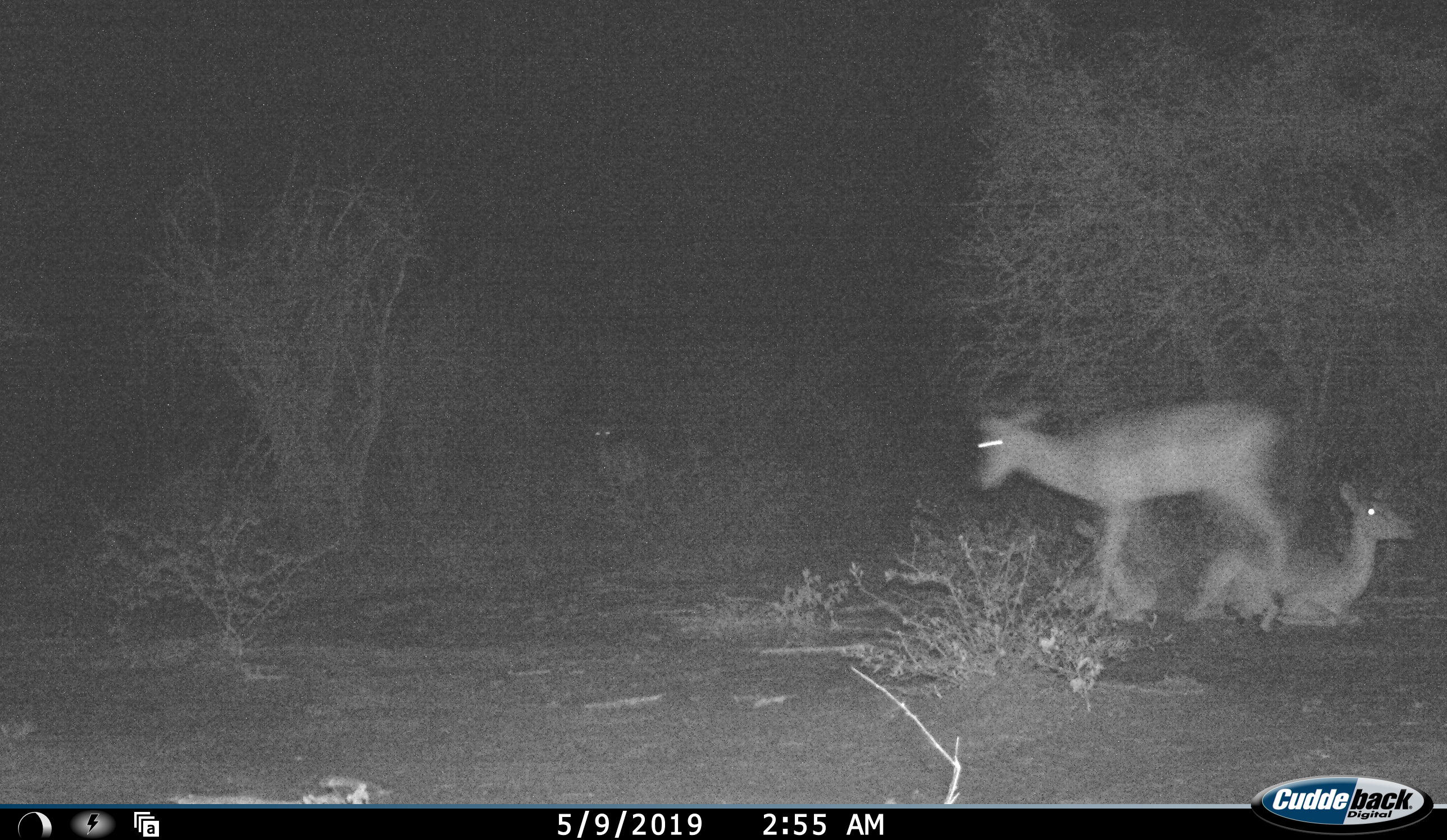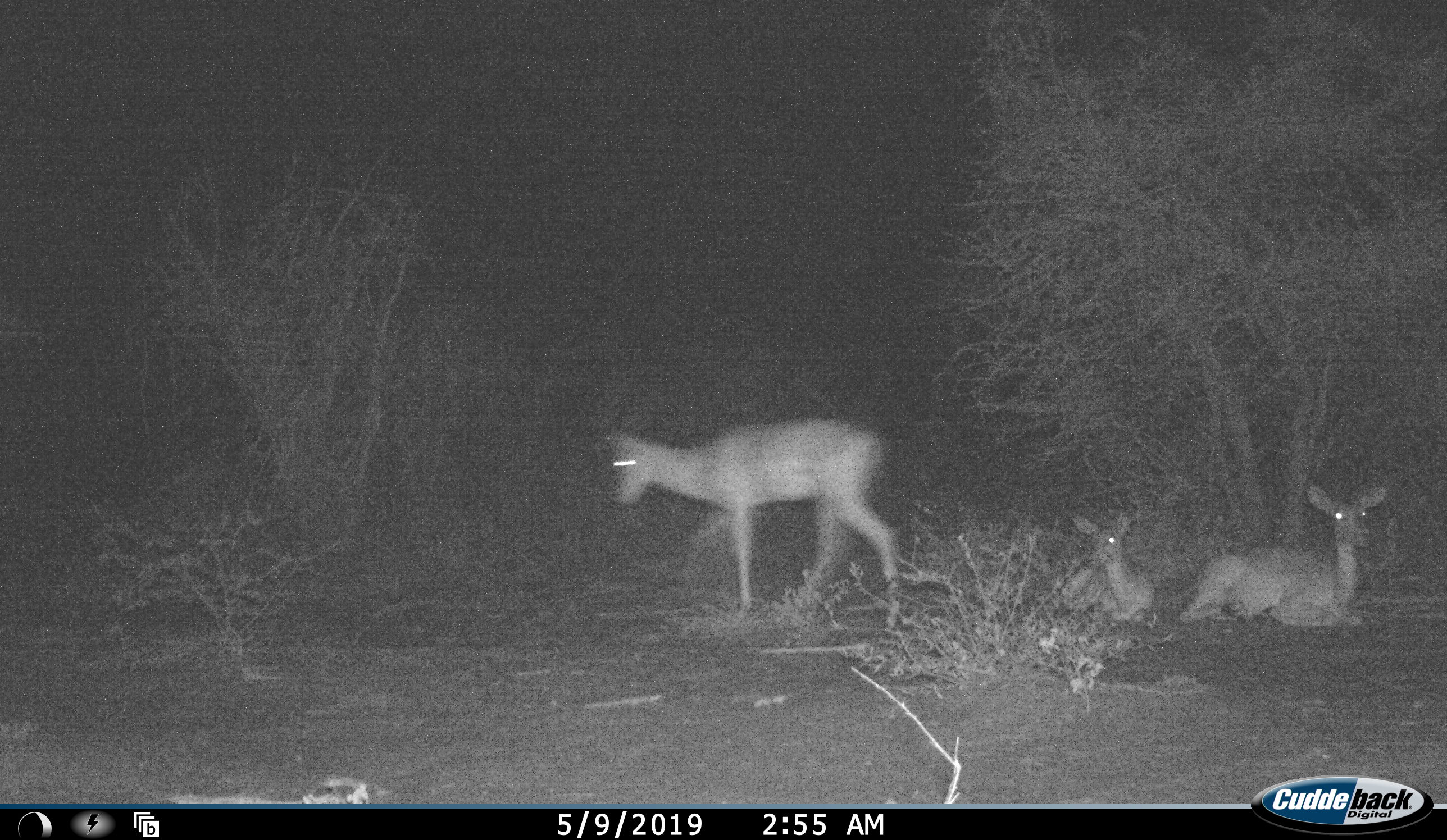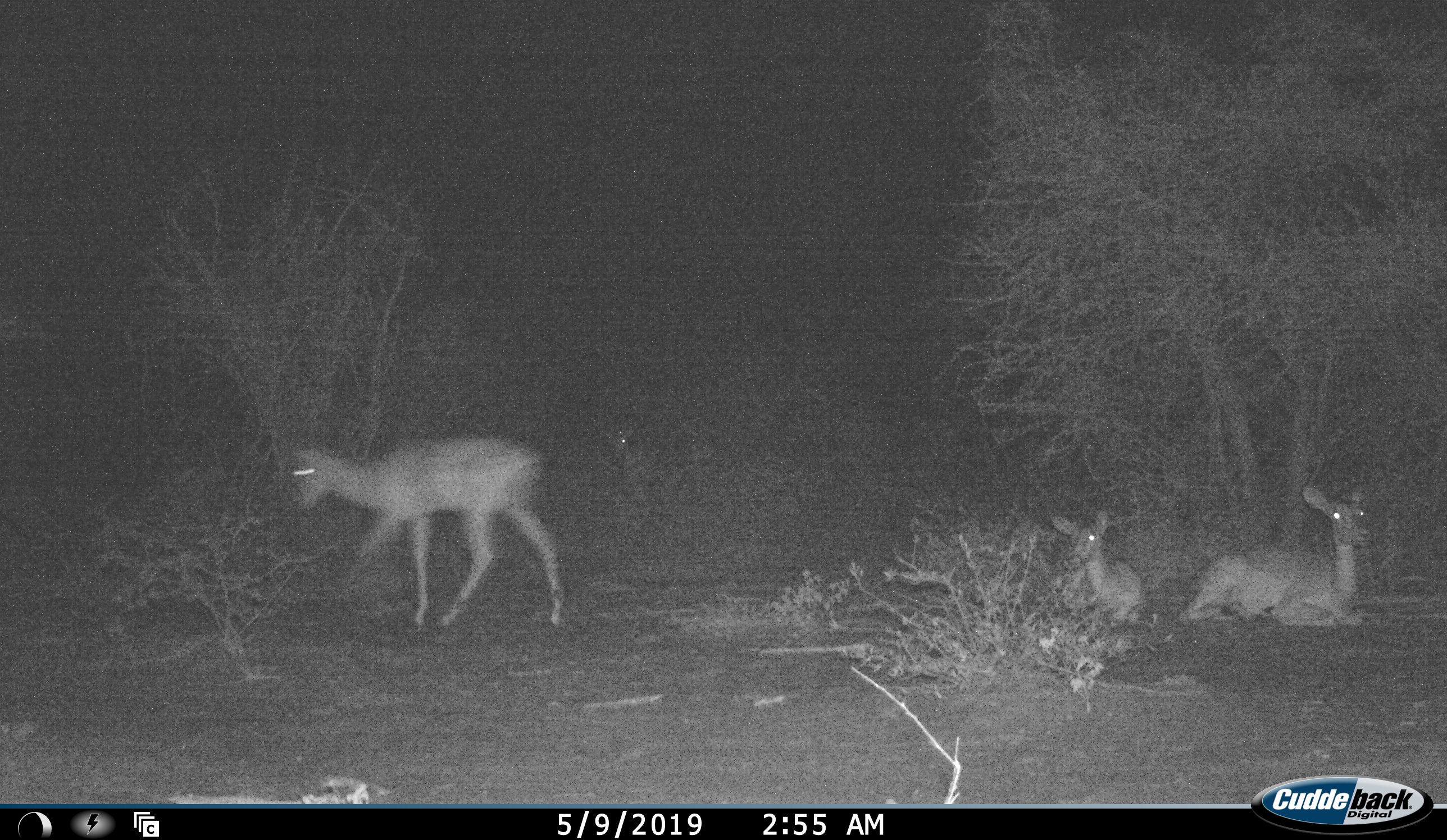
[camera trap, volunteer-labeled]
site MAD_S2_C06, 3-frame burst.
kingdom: Animalia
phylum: Chordata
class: Mammalia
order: Artiodactyla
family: Bovidae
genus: Aepyceros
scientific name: Aepyceros melampus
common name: impala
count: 4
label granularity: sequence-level